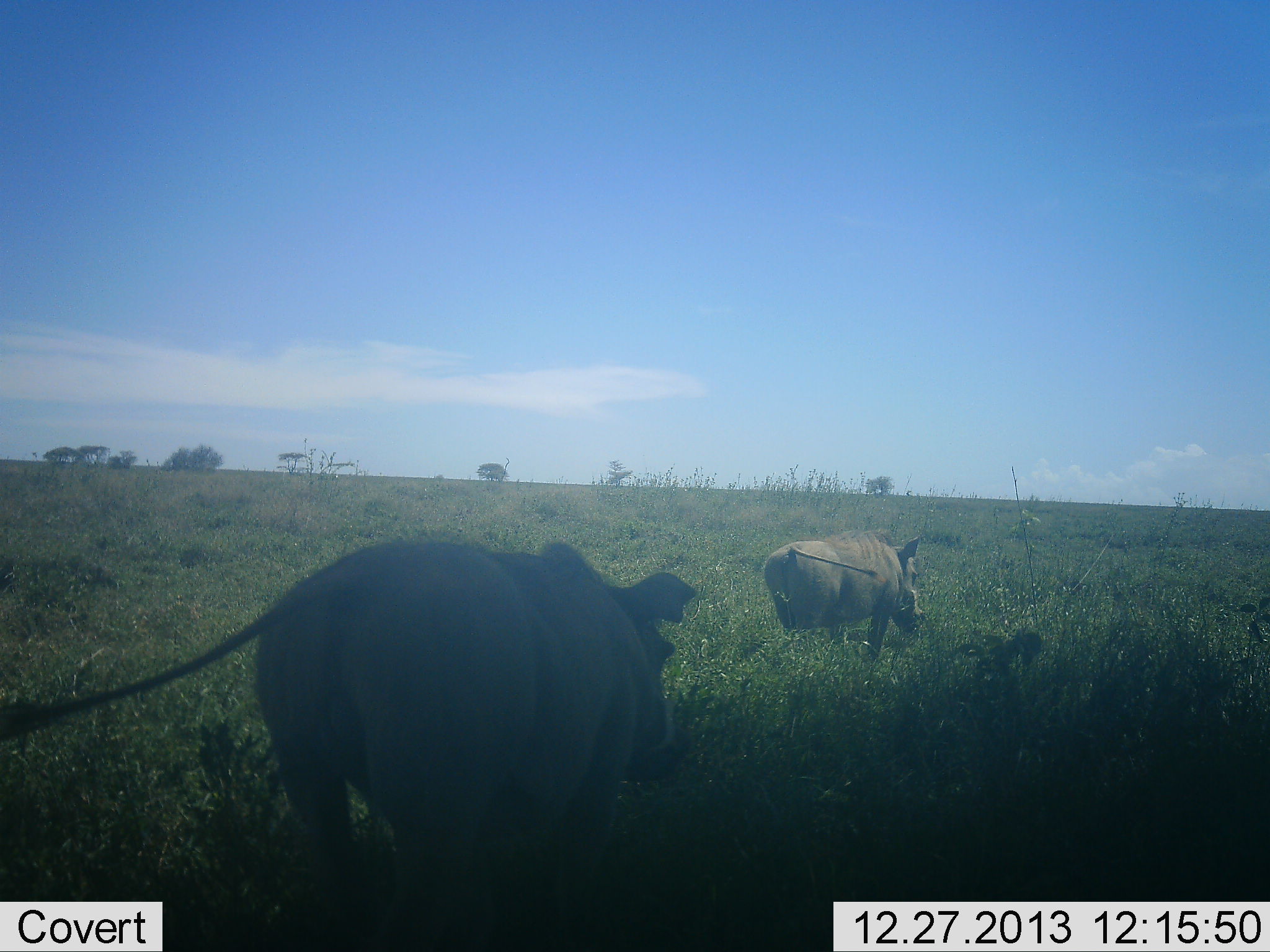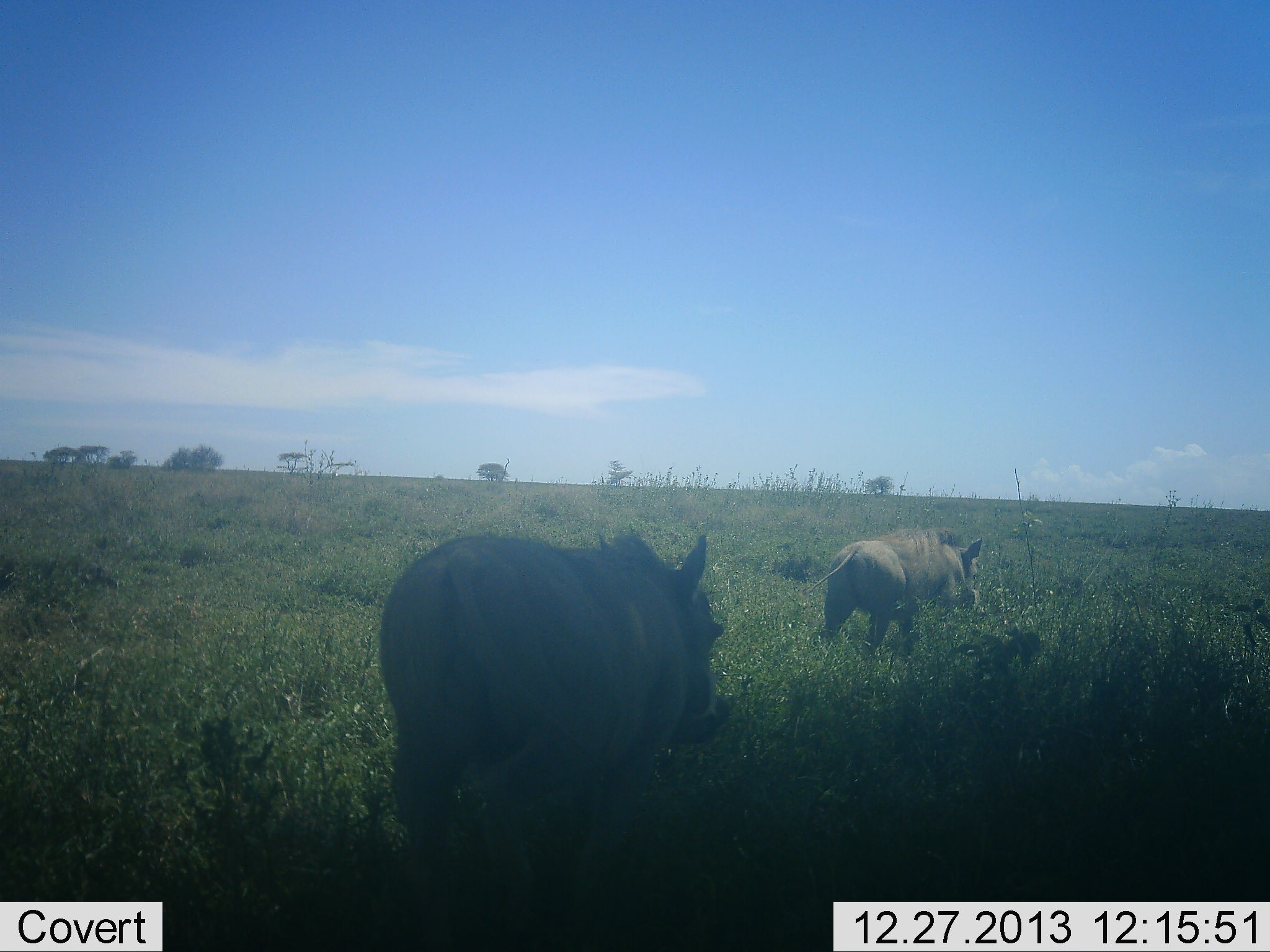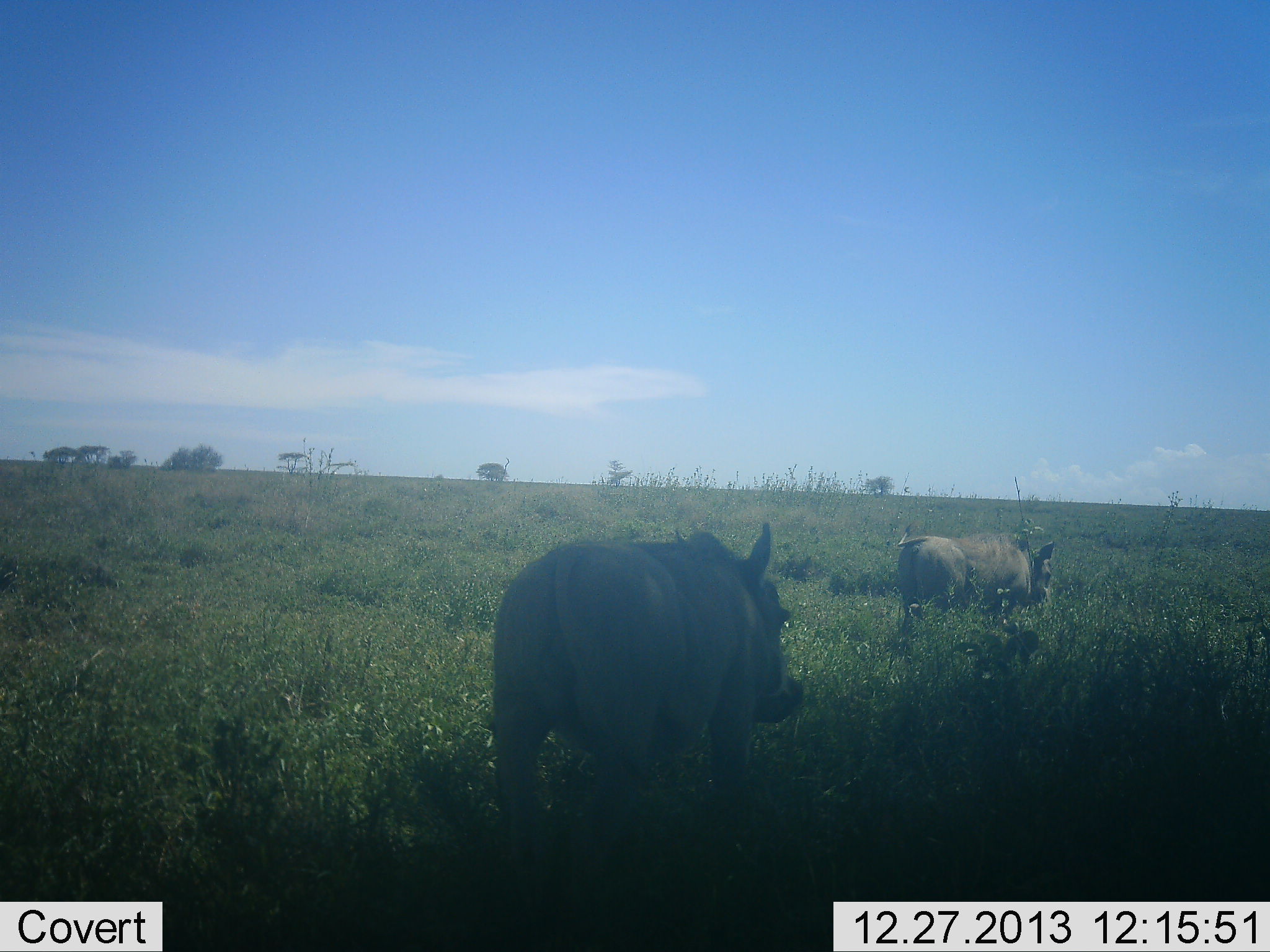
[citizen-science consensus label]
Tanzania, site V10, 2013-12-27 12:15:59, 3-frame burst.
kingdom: Animalia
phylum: Chordata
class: Mammalia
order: Artiodactyla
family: Suidae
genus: Phacochoerus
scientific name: Phacochoerus africanus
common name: warthog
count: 2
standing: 0%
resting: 0%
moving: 100%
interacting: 0%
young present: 0%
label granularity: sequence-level